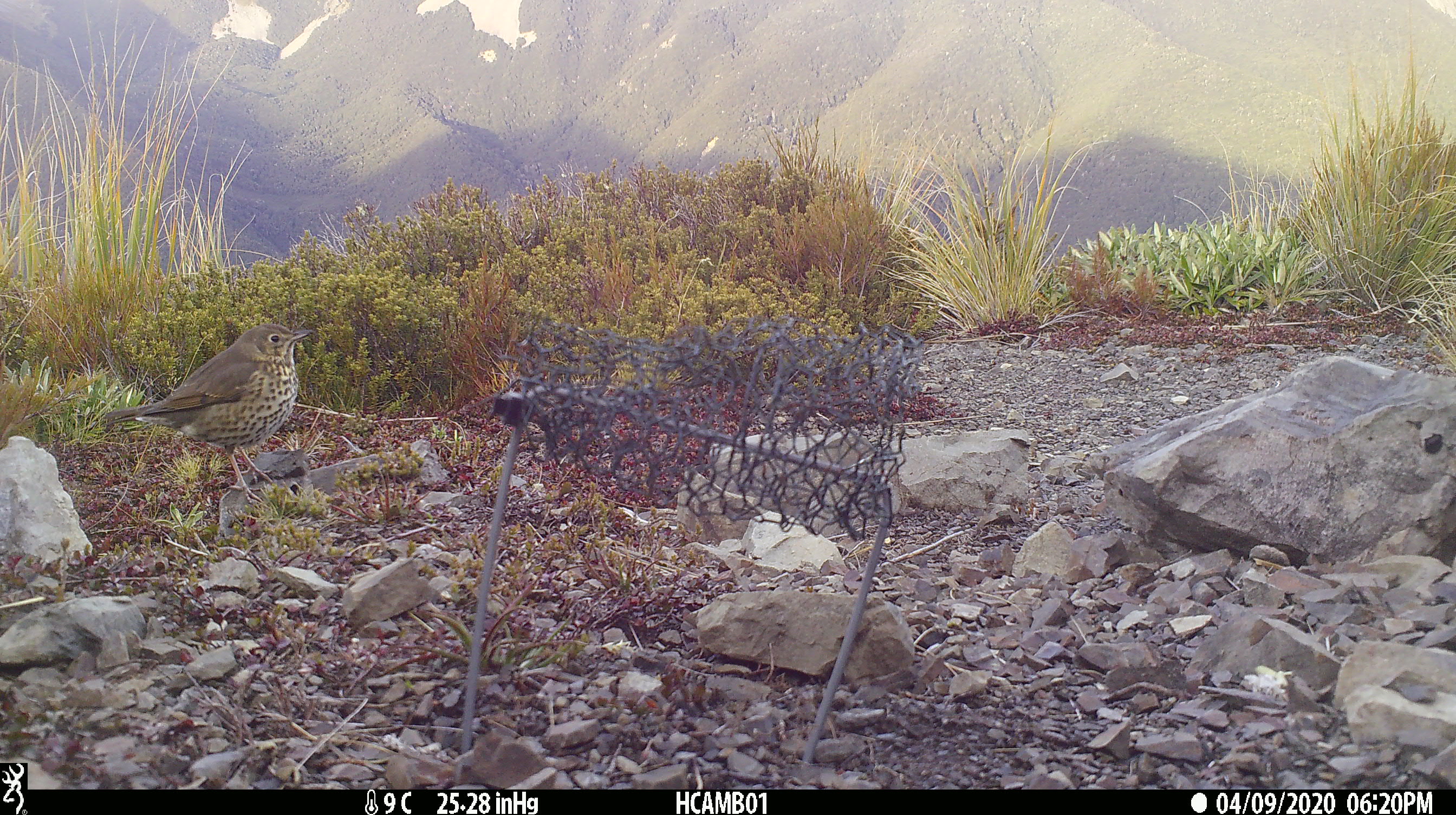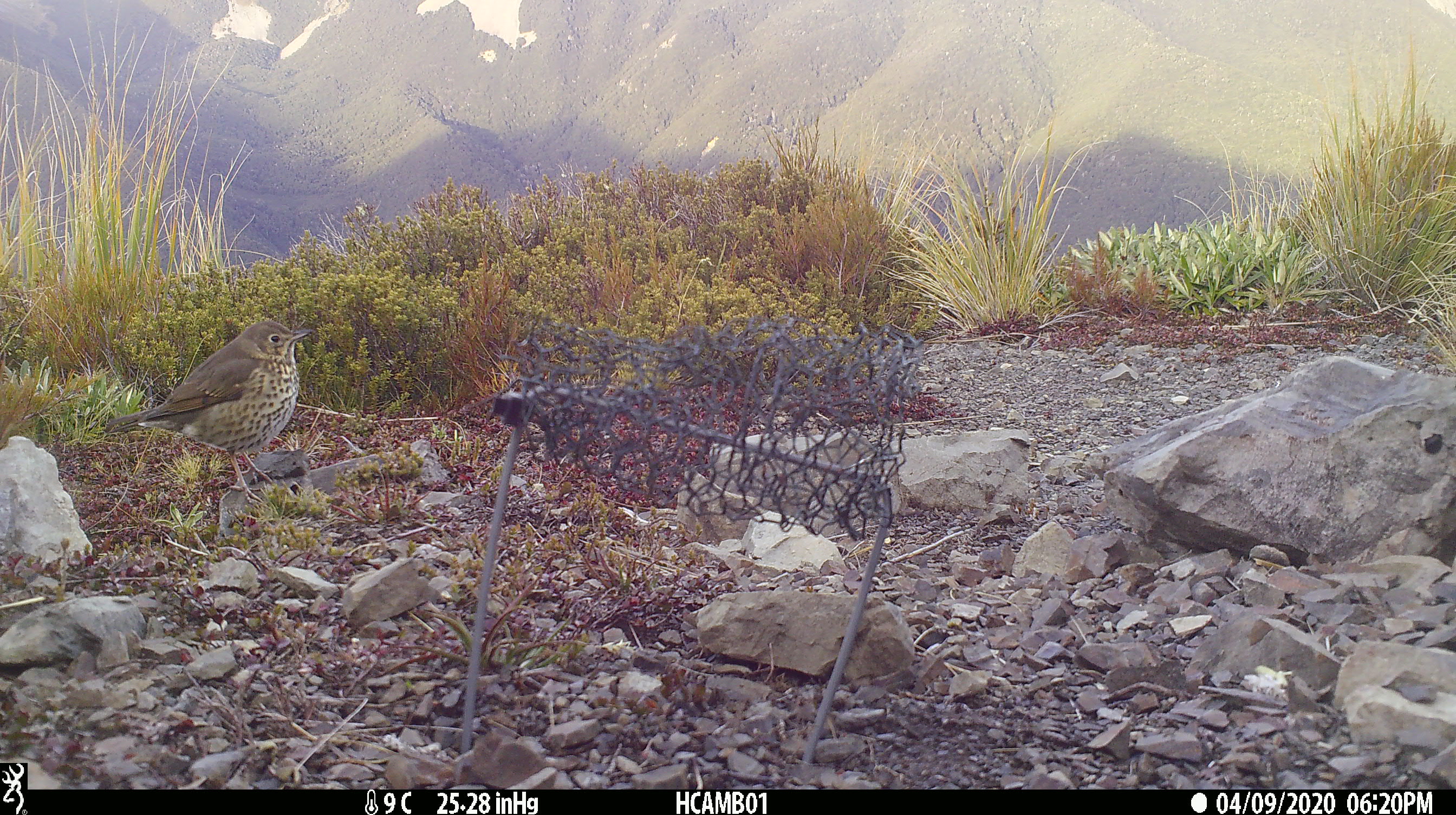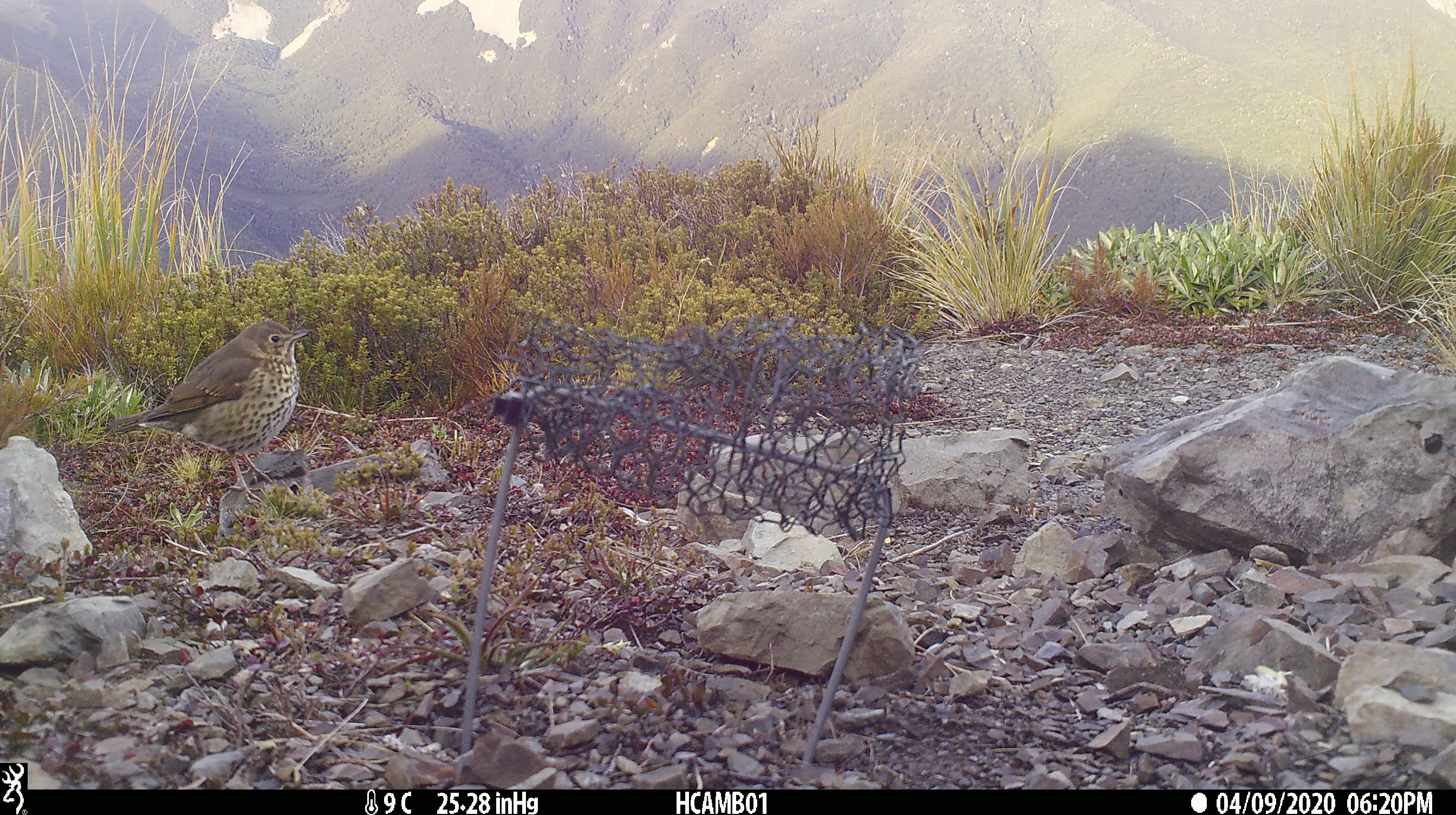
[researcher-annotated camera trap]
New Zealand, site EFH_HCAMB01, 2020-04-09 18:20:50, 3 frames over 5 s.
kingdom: Animalia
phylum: Chordata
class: Aves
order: Passeriformes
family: Turdidae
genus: Turdus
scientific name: Turdus philomelos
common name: song thrush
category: thrush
Thrush (song thrush) (Turdus philomelos).